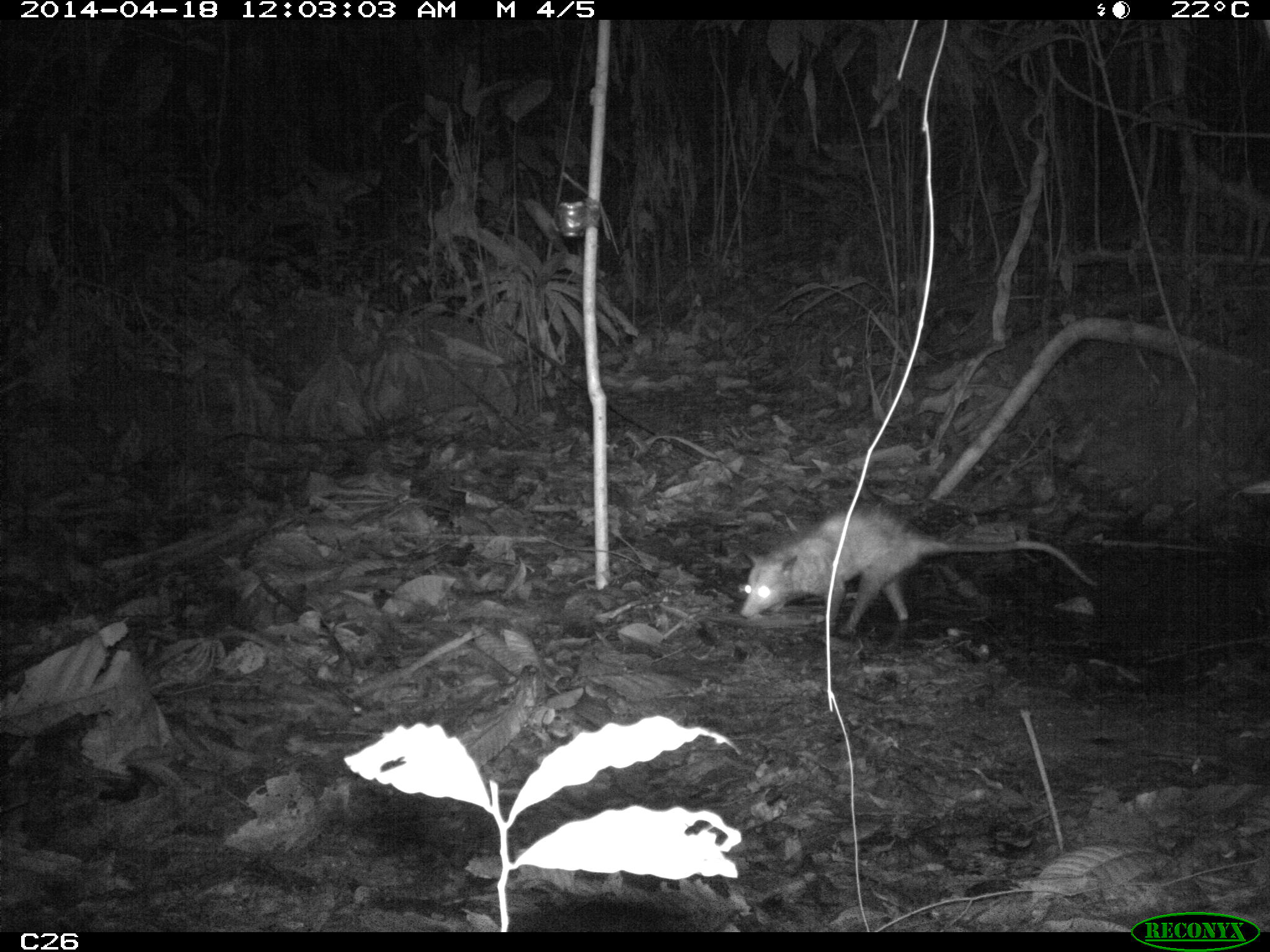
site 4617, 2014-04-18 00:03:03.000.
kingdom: Animalia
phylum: Chordata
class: Mammalia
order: Didelphimorphia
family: Didelphidae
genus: Didelphis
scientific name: Didelphis marsupialis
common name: southern opossum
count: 1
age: adult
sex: male